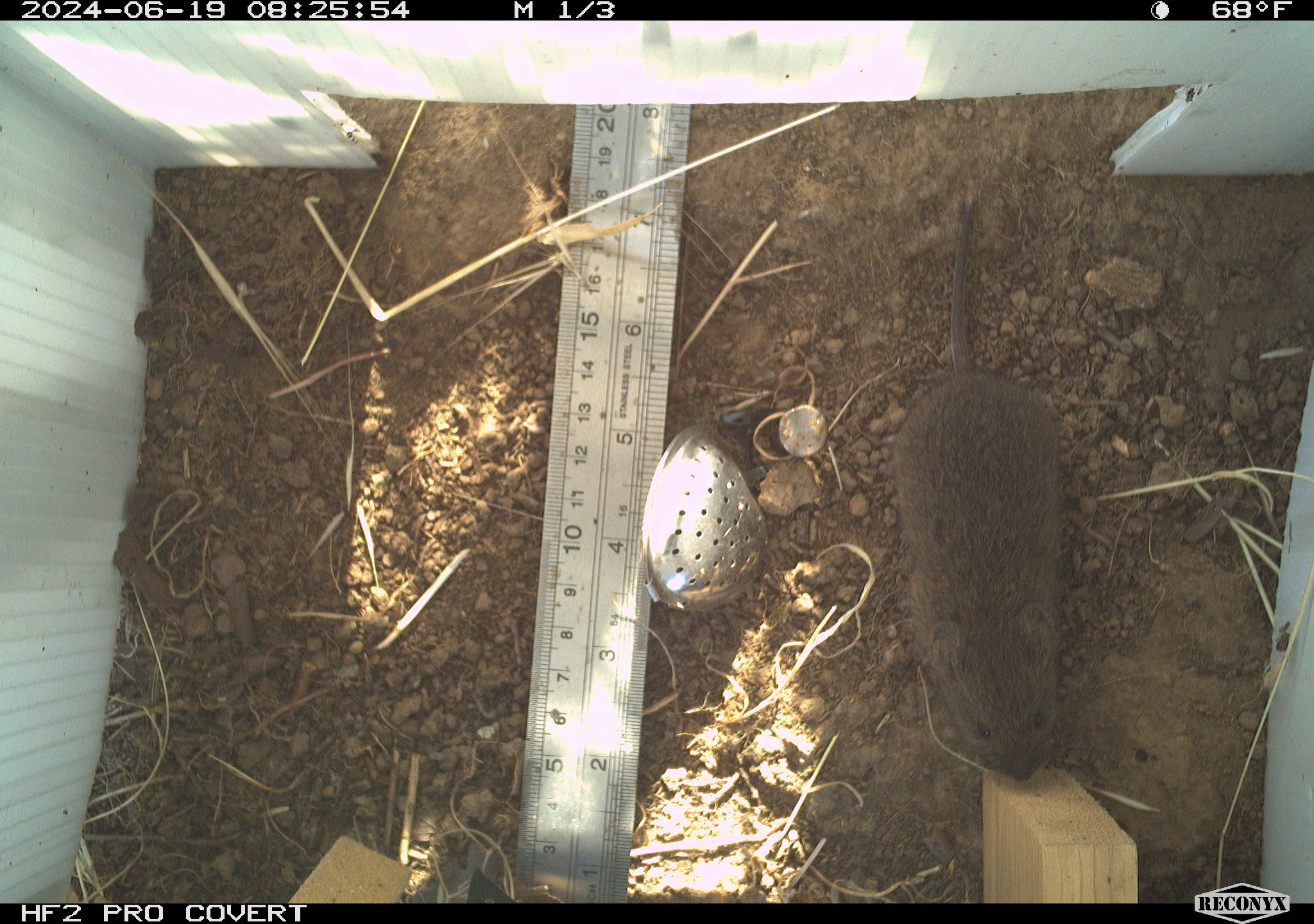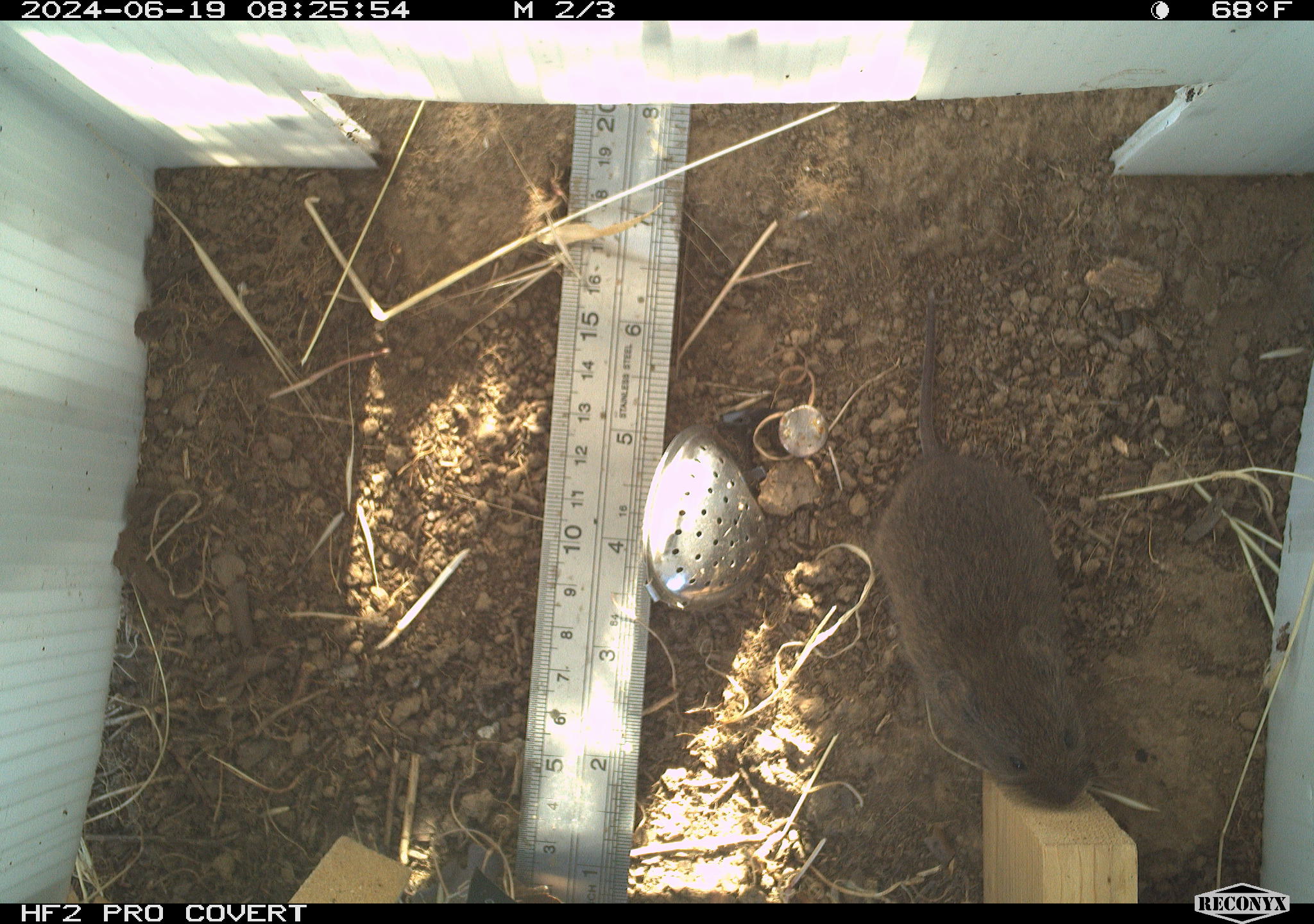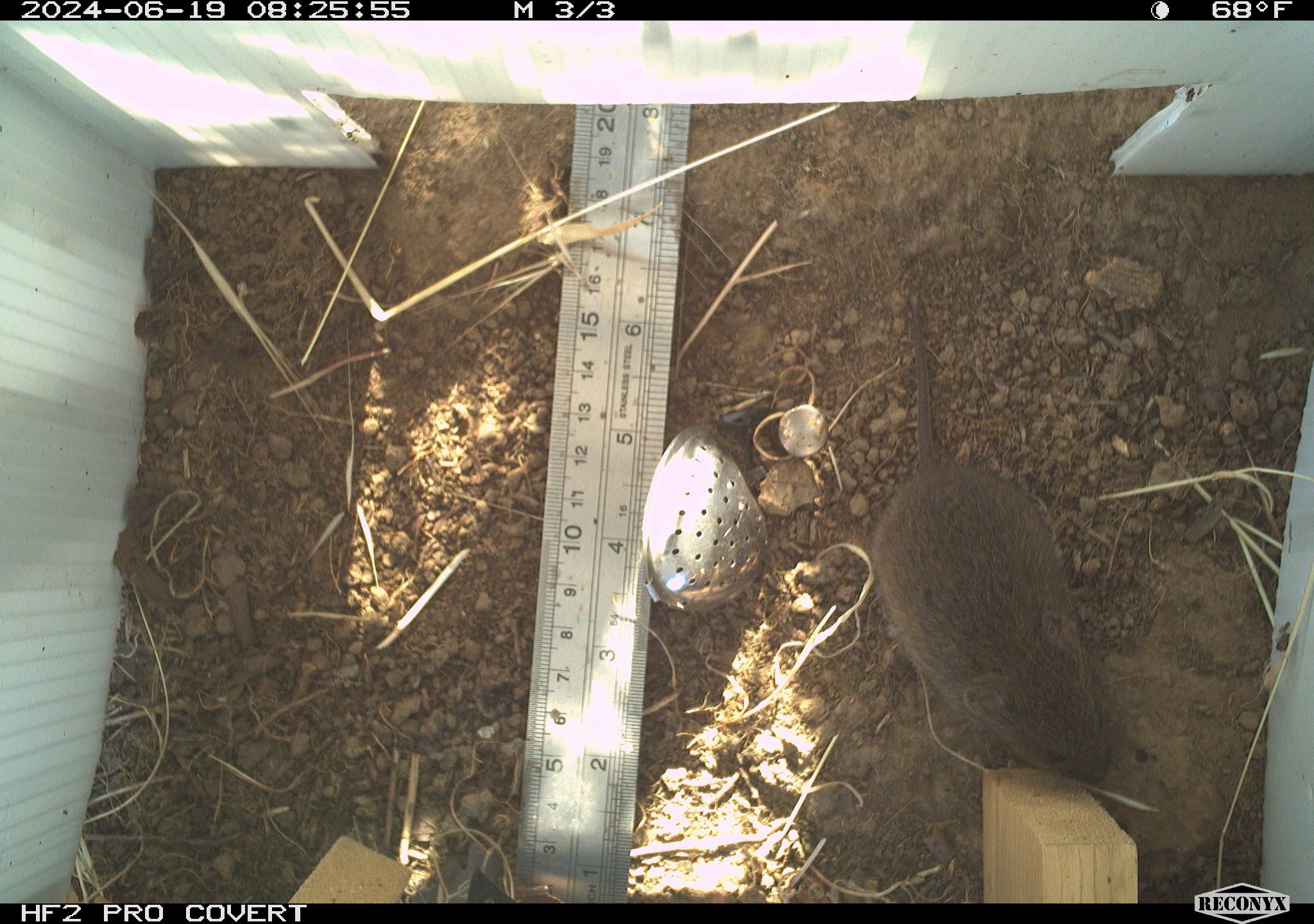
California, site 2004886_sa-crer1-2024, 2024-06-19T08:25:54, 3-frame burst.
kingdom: Animalia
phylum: Chordata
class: Mammalia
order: Rodentia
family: Cricetidae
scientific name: Arvicolinae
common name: voles, lemmings, and muskrats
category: arvicolinae subfamily